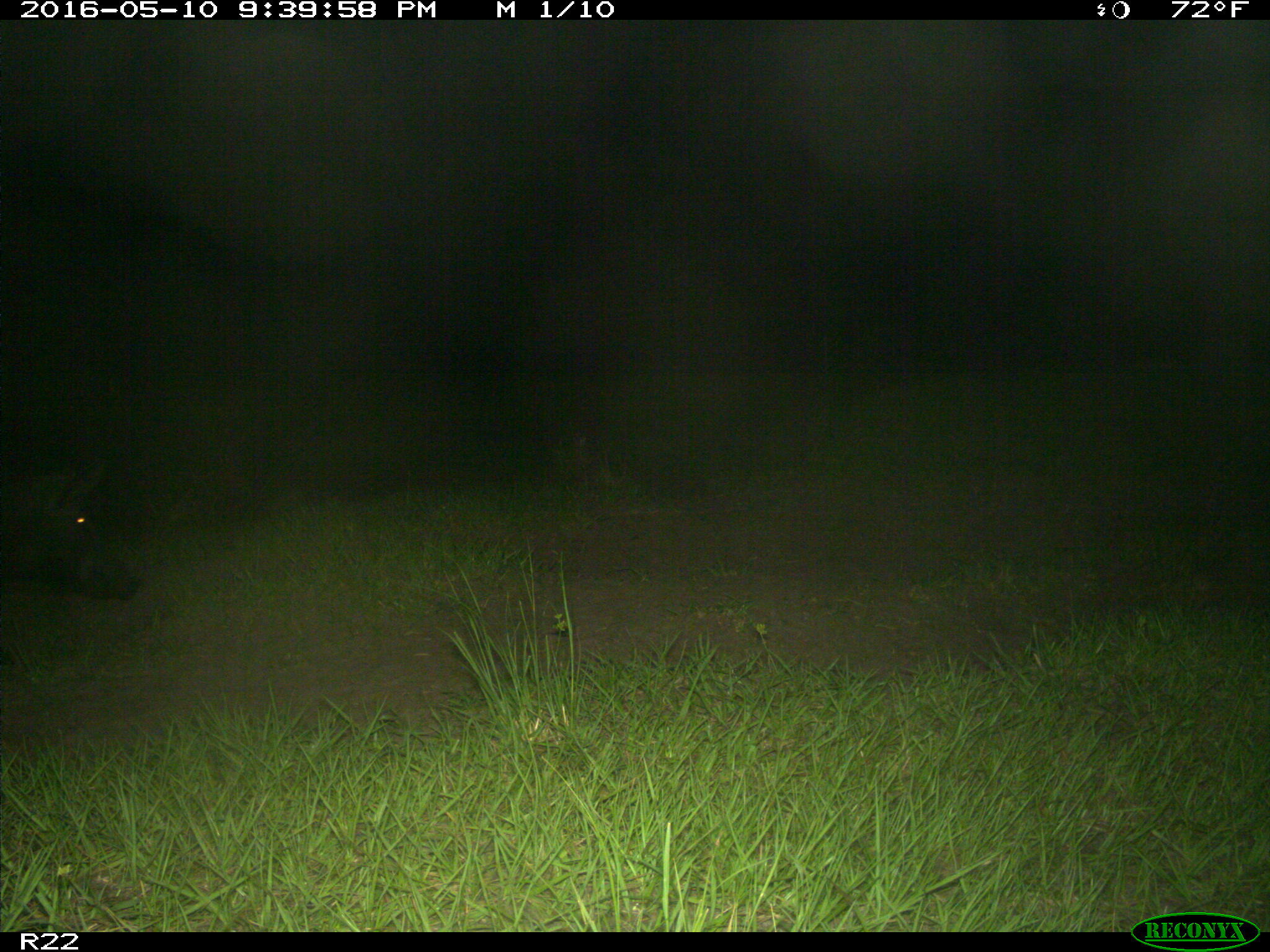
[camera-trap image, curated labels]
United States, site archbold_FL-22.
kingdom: Animalia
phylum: Chordata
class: Mammalia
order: Artiodactyla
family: Suidae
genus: Sus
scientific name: Sus scrofa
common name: wild boar